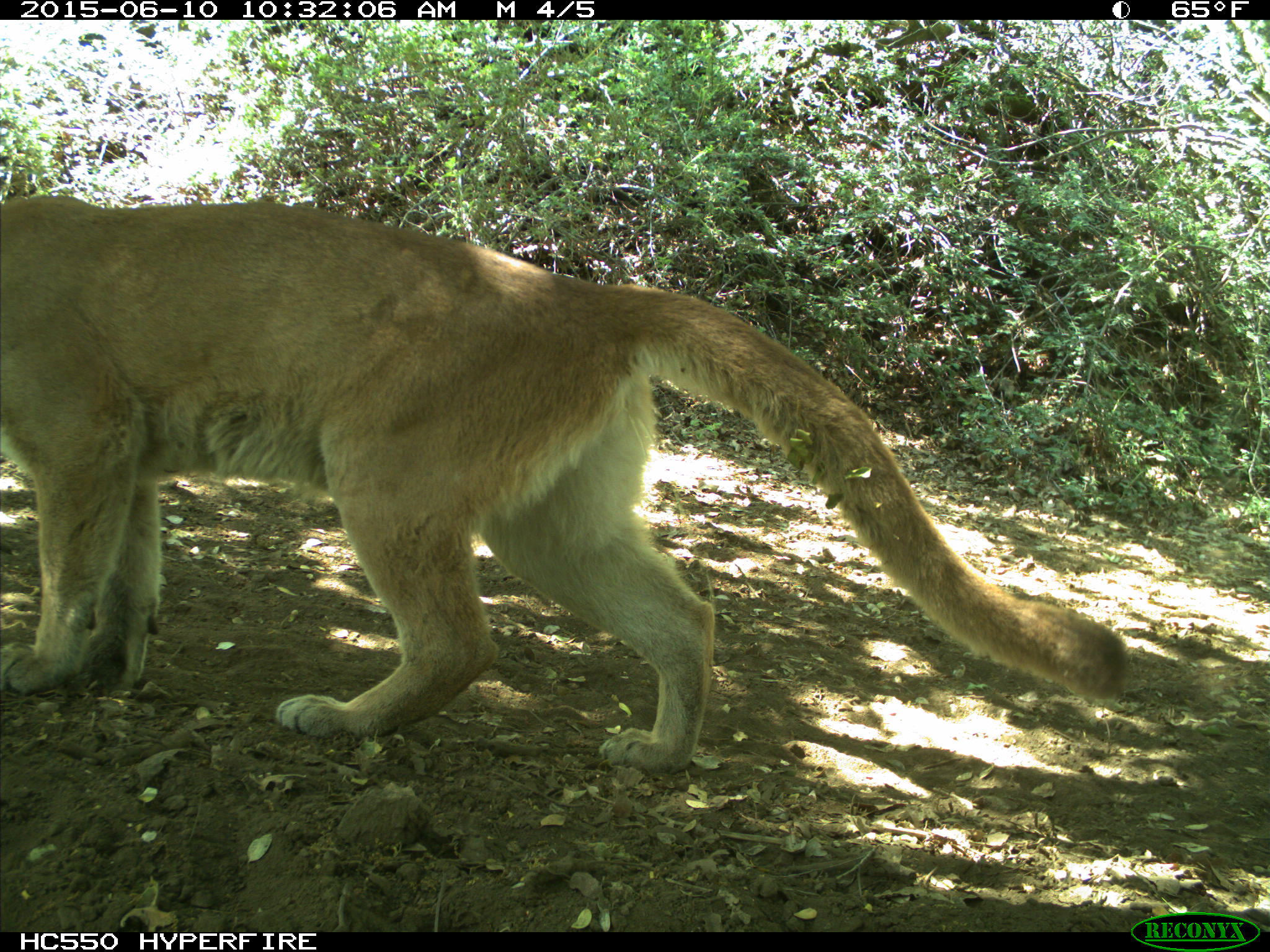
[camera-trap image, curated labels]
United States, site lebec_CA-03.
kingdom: Animalia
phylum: Chordata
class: Mammalia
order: Carnivora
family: Felidae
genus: Puma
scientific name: Puma concolor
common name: mountain lion